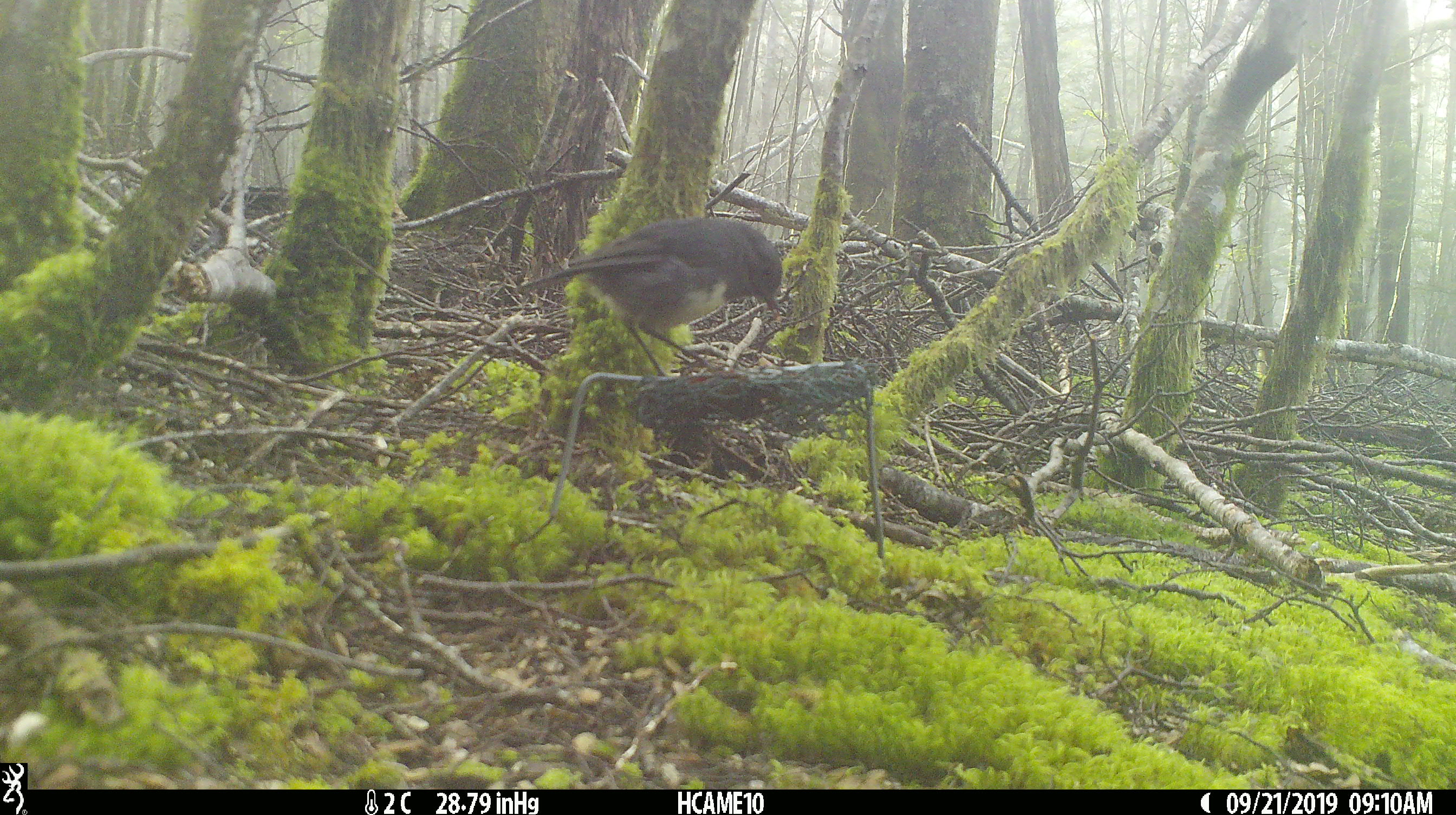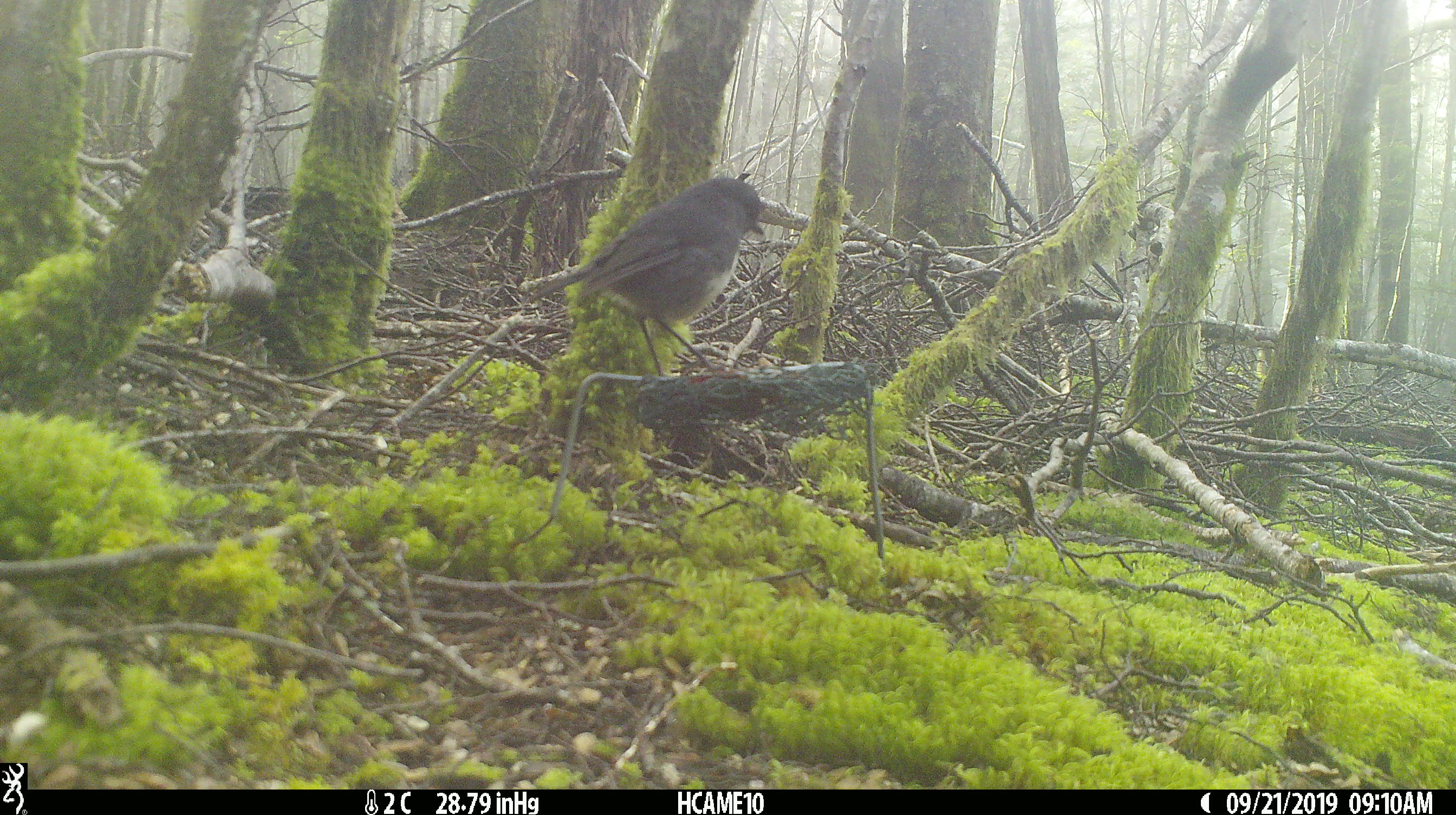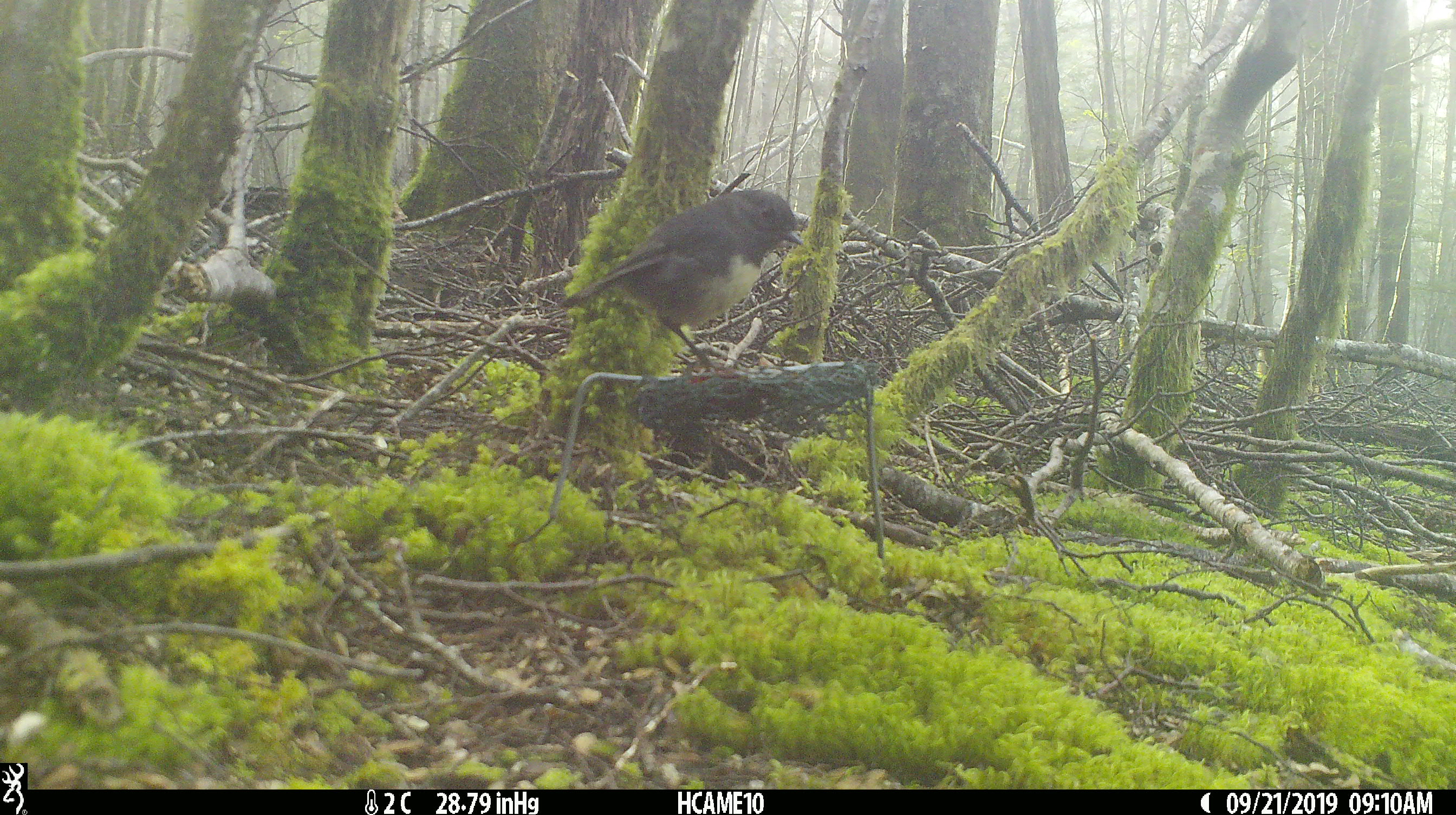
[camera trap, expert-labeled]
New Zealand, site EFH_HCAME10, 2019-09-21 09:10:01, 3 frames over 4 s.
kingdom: Animalia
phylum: Chordata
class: Aves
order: Passeriformes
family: Petroicidae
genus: Petroica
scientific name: Petroica australis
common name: new zealand robin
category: robin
Robin (new zealand robin) (Petroica australis).